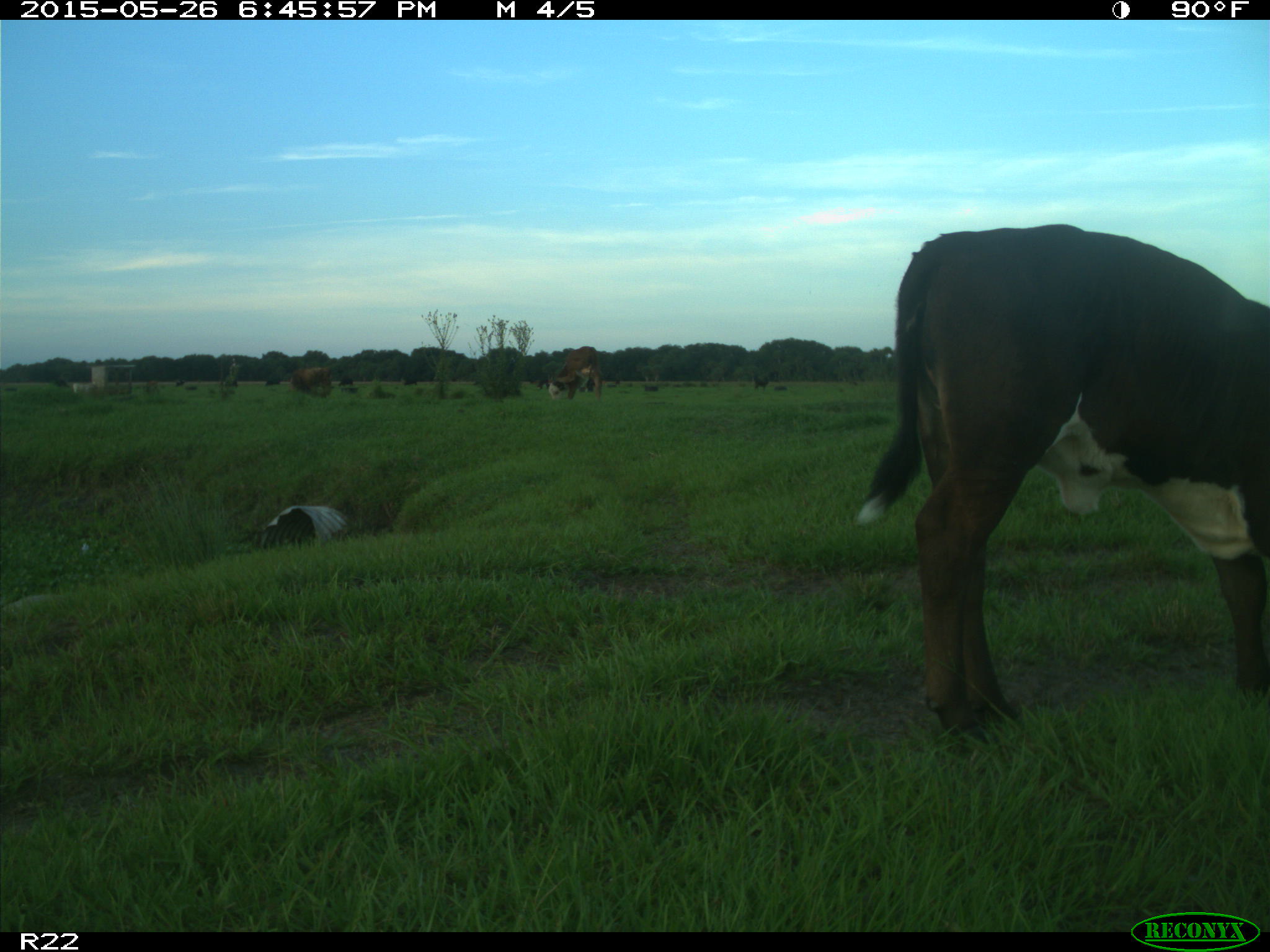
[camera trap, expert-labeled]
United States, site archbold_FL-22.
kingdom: Animalia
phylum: Chordata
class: Mammalia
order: Artiodactyla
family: Bovidae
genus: Bos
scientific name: Bos taurus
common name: domestic cow